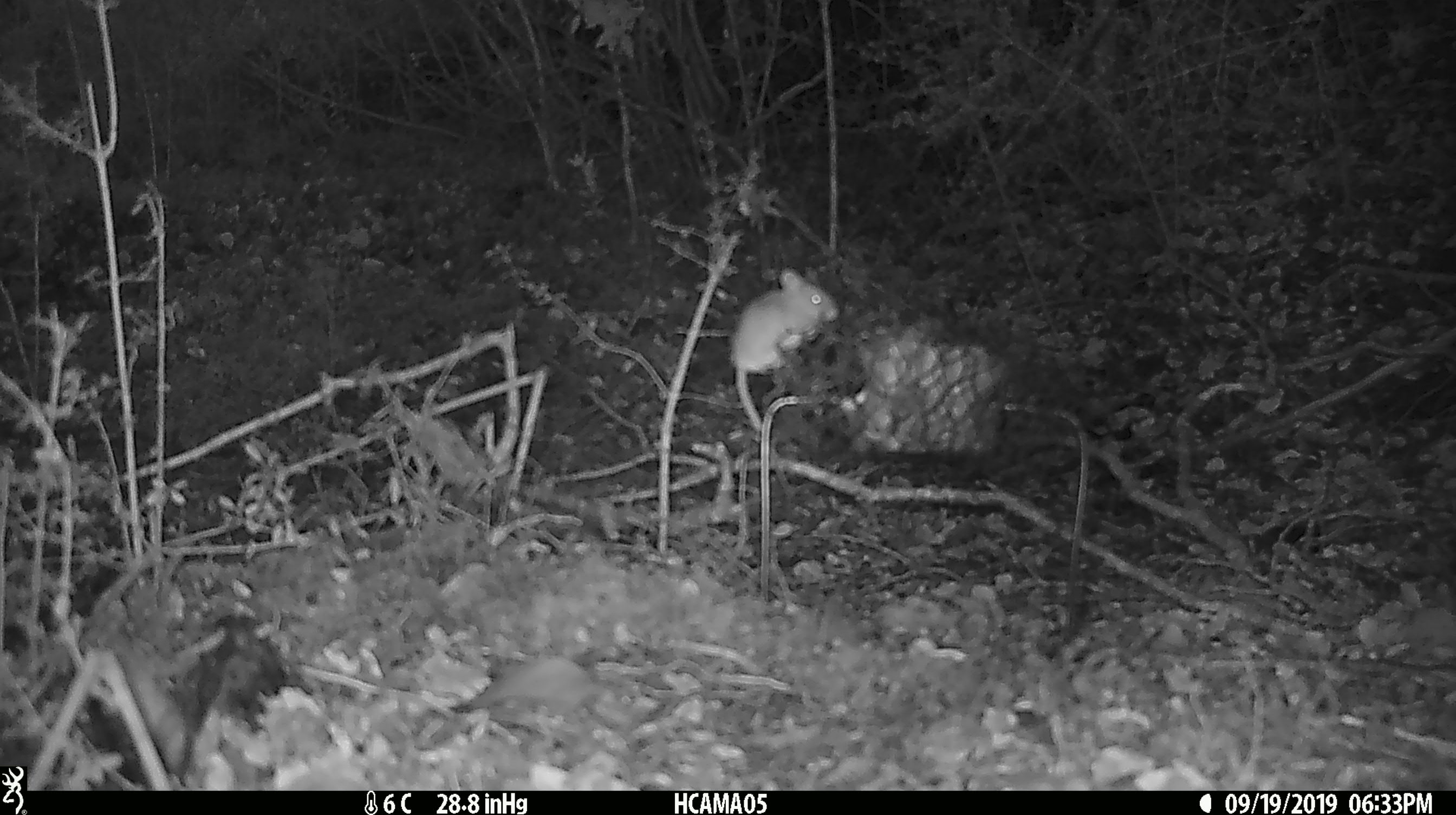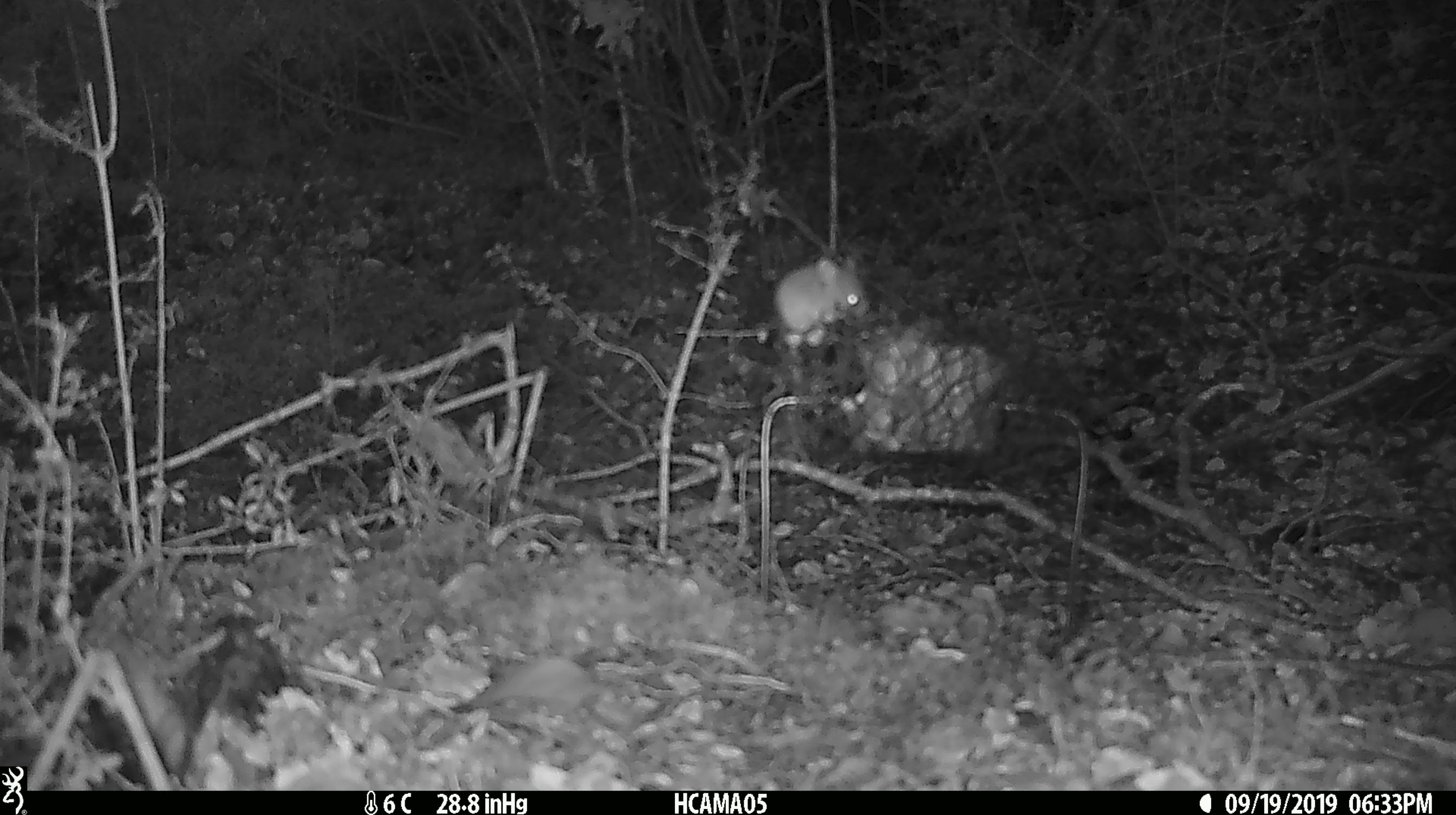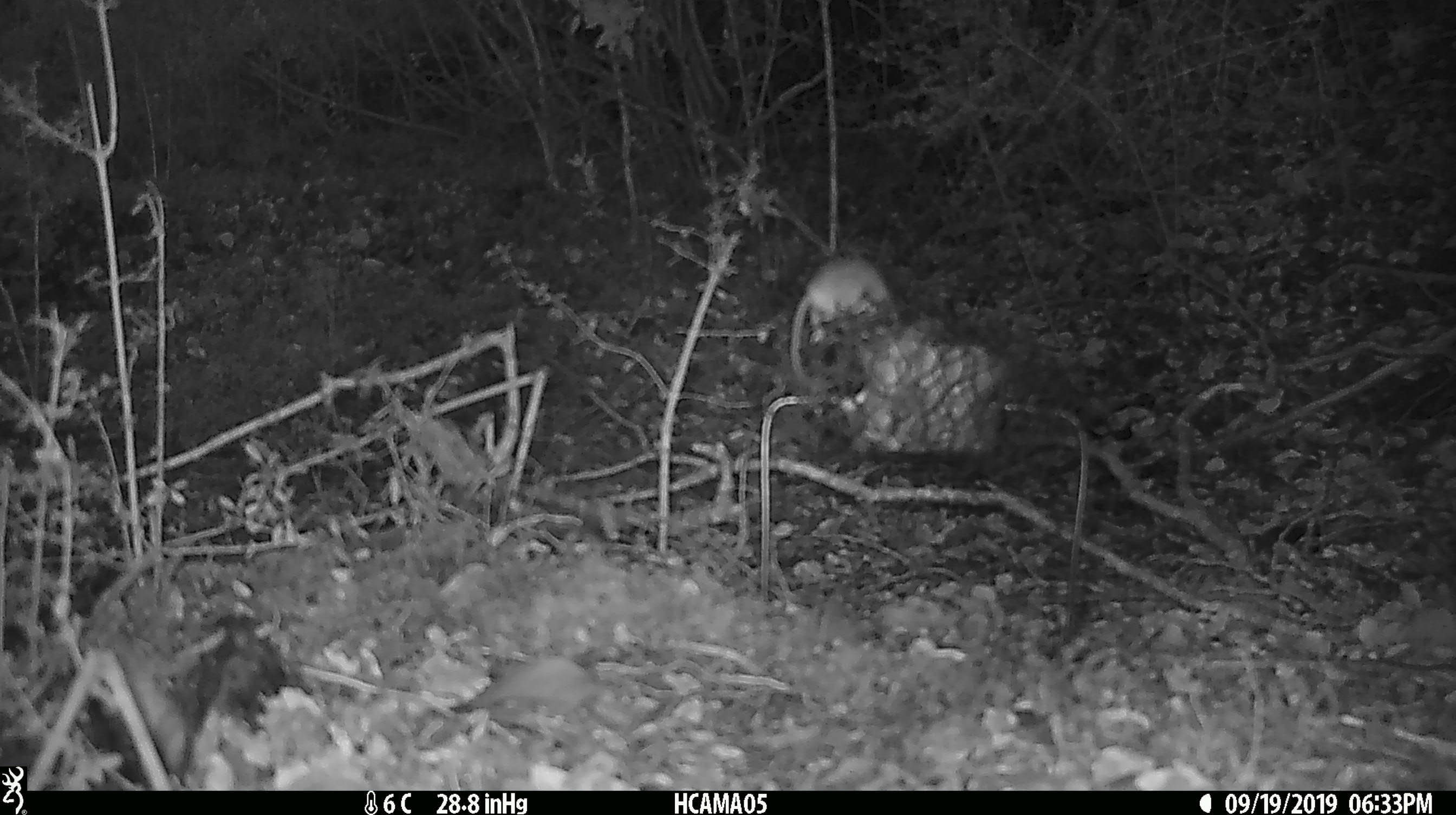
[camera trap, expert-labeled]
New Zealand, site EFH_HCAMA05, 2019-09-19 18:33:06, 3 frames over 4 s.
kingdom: Animalia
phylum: Chordata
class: Mammalia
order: Rodentia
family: Muridae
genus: Mus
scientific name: Mus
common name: mouse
Mouse (Mus).